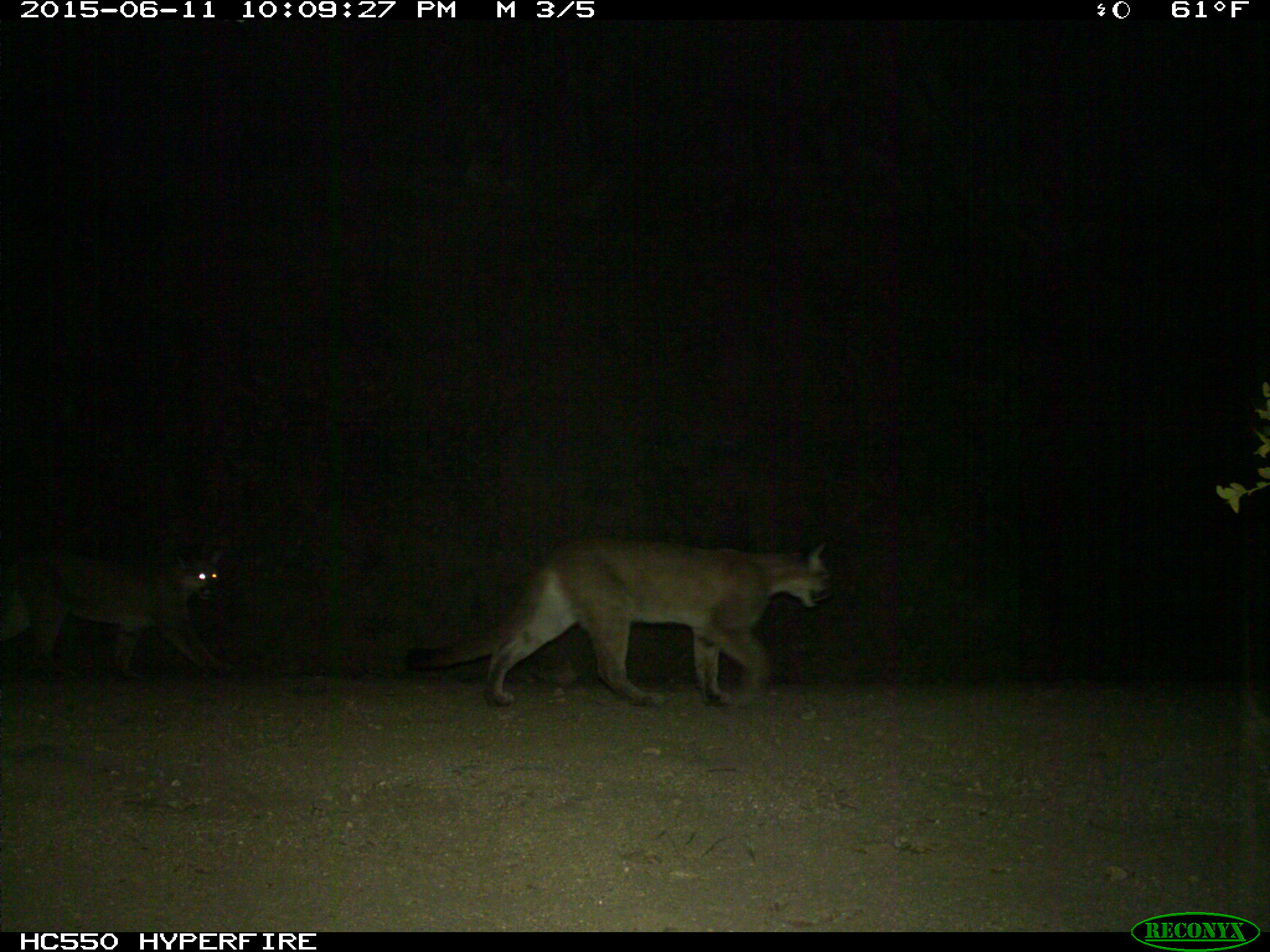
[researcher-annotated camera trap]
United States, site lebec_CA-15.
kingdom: Animalia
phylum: Chordata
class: Mammalia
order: Carnivora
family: Felidae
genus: Puma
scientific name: Puma concolor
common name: mountain lion